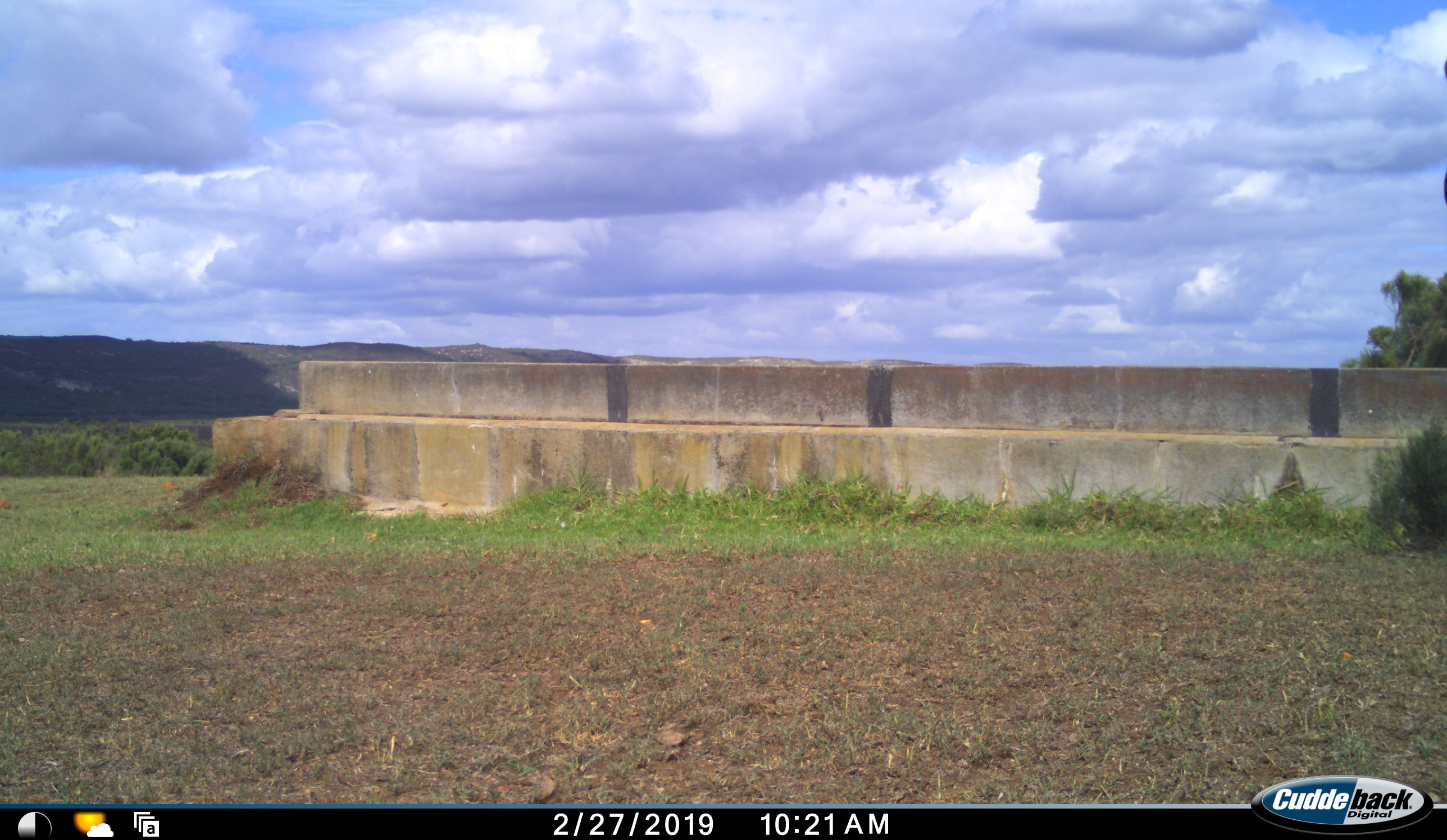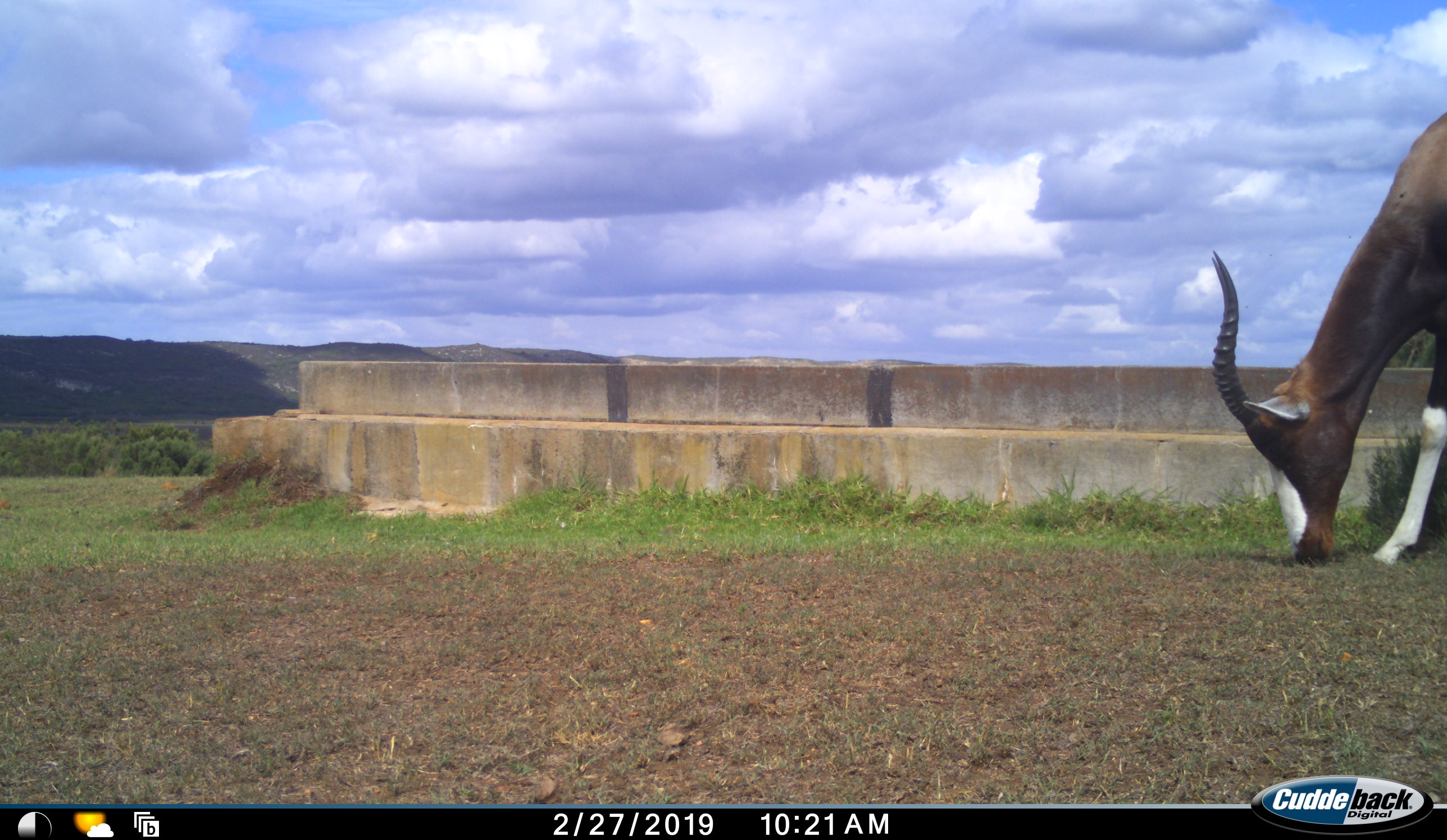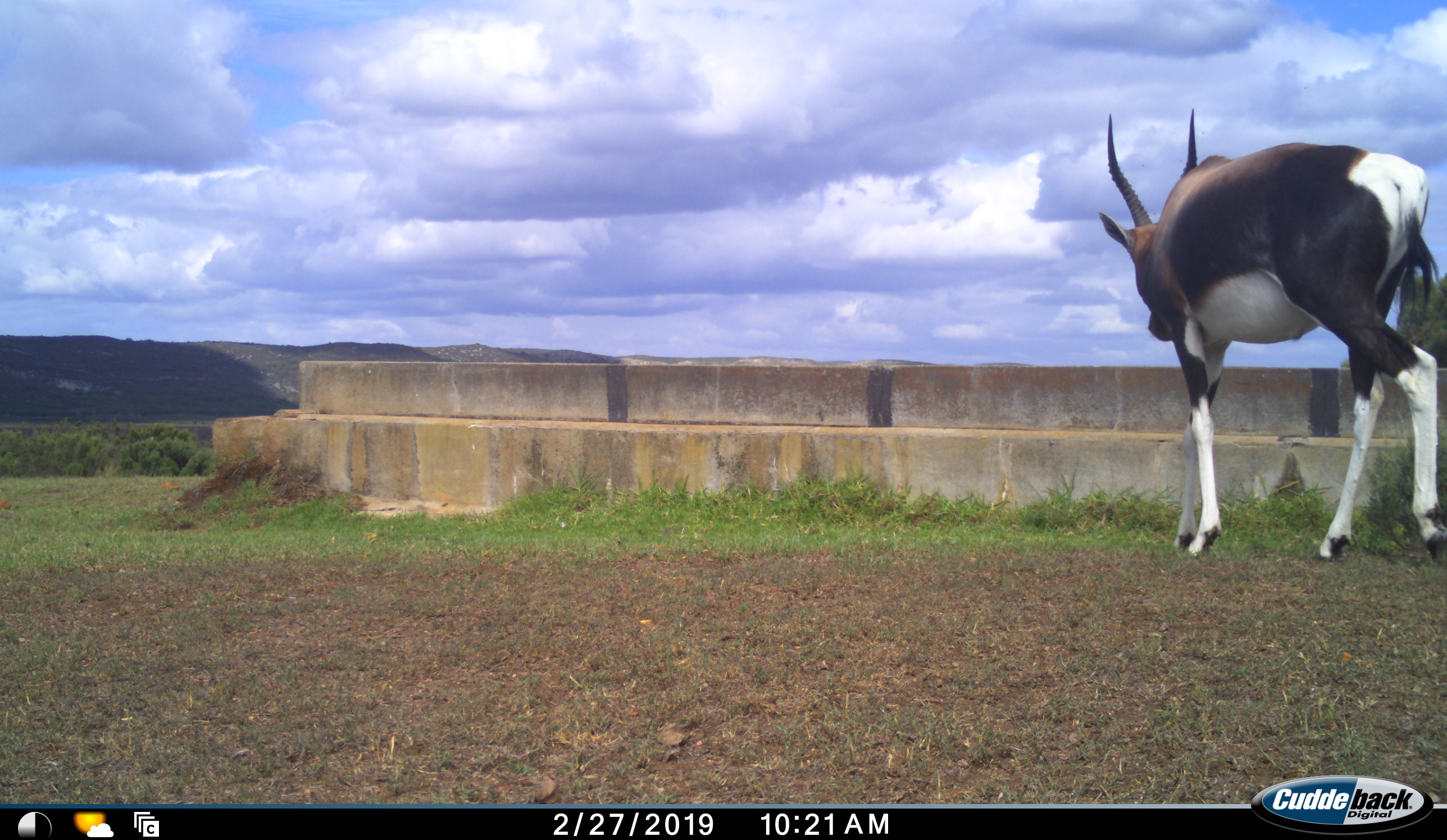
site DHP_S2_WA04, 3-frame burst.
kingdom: Animalia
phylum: Chordata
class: Mammalia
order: Artiodactyla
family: Bovidae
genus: Damaliscus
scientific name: Damaliscus pygargus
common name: bontebok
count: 1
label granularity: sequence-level